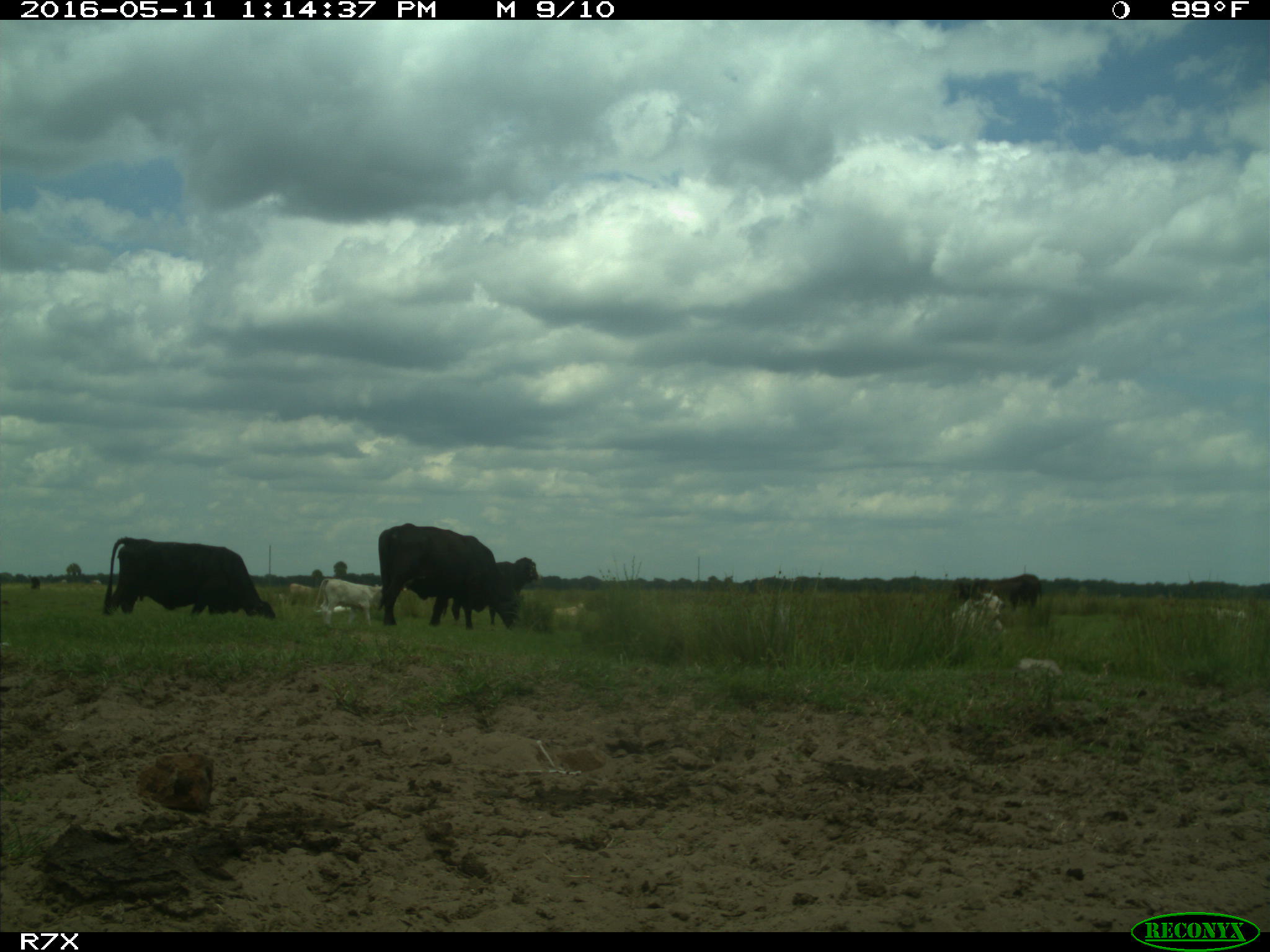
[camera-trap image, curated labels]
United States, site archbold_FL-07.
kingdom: Animalia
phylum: Chordata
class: Mammalia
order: Artiodactyla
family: Bovidae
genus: Bos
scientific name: Bos taurus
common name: domestic cow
Bos taurus (domestic cow).